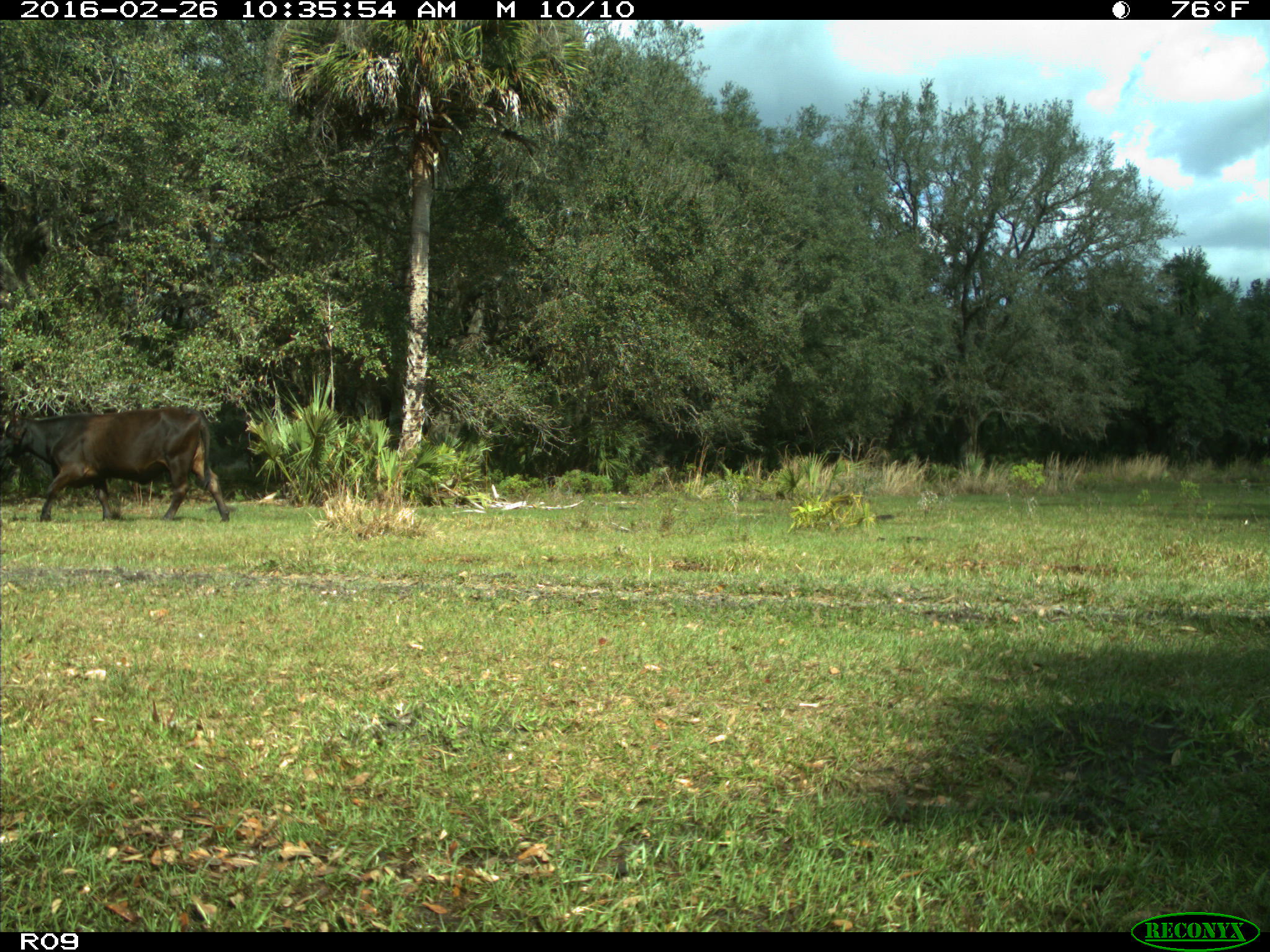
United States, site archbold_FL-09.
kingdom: Animalia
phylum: Chordata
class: Mammalia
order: Artiodactyla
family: Bovidae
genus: Bos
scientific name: Bos taurus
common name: domestic cow